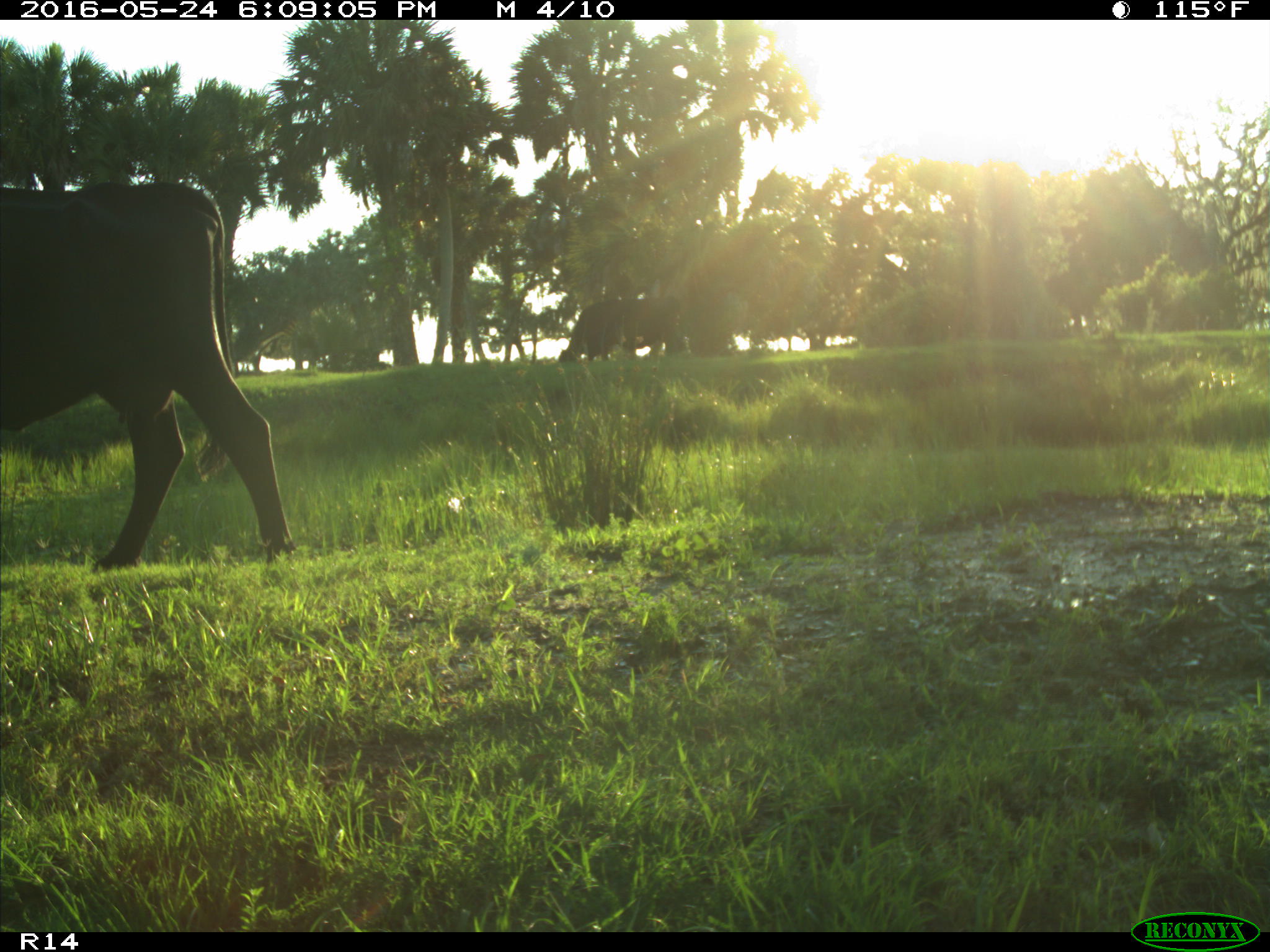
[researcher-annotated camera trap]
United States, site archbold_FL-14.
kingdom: Animalia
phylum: Chordata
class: Mammalia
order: Artiodactyla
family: Bovidae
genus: Bos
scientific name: Bos taurus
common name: domestic cow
Bos taurus (domestic cow).